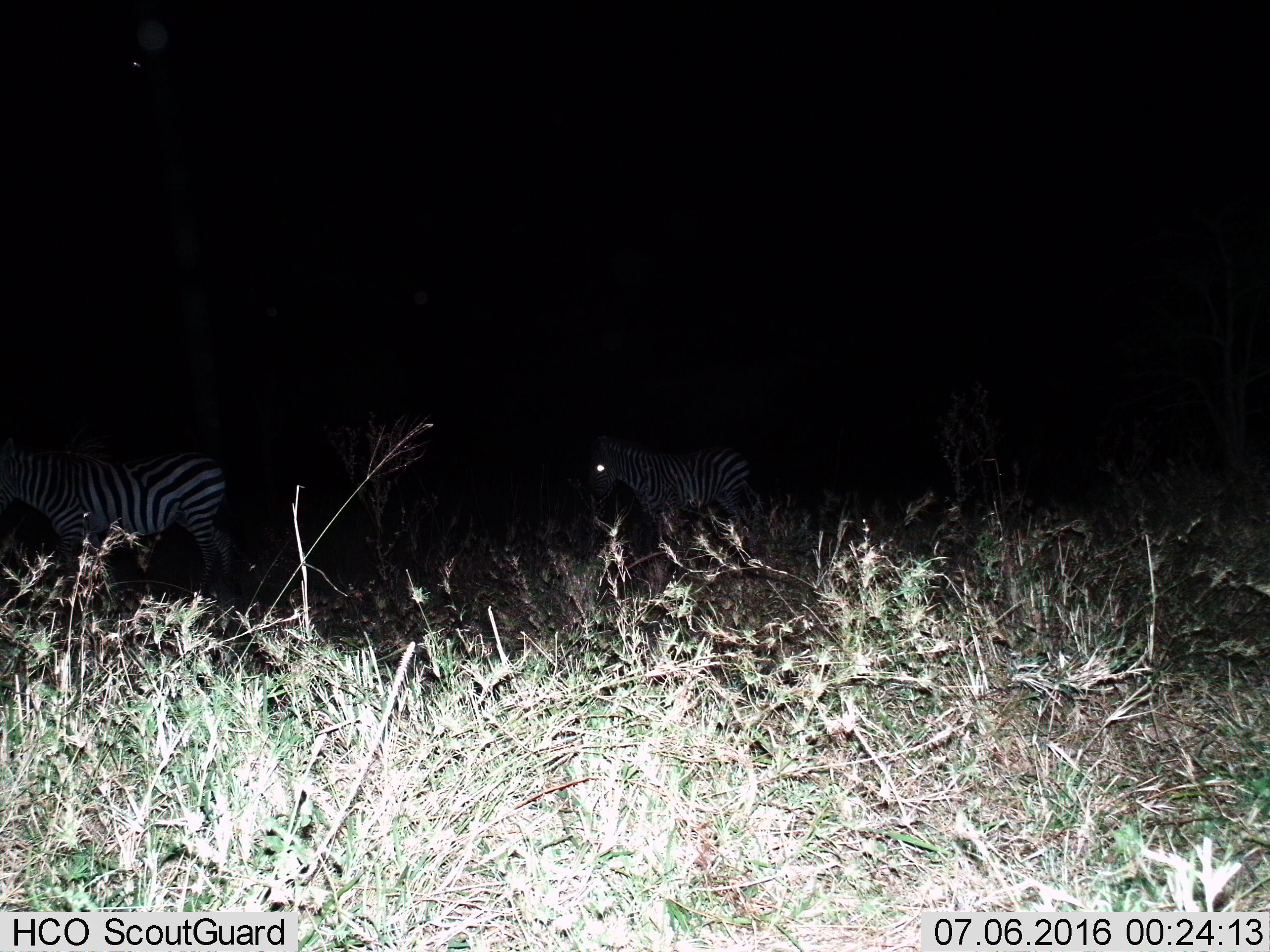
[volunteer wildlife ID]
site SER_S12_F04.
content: unidentified animal